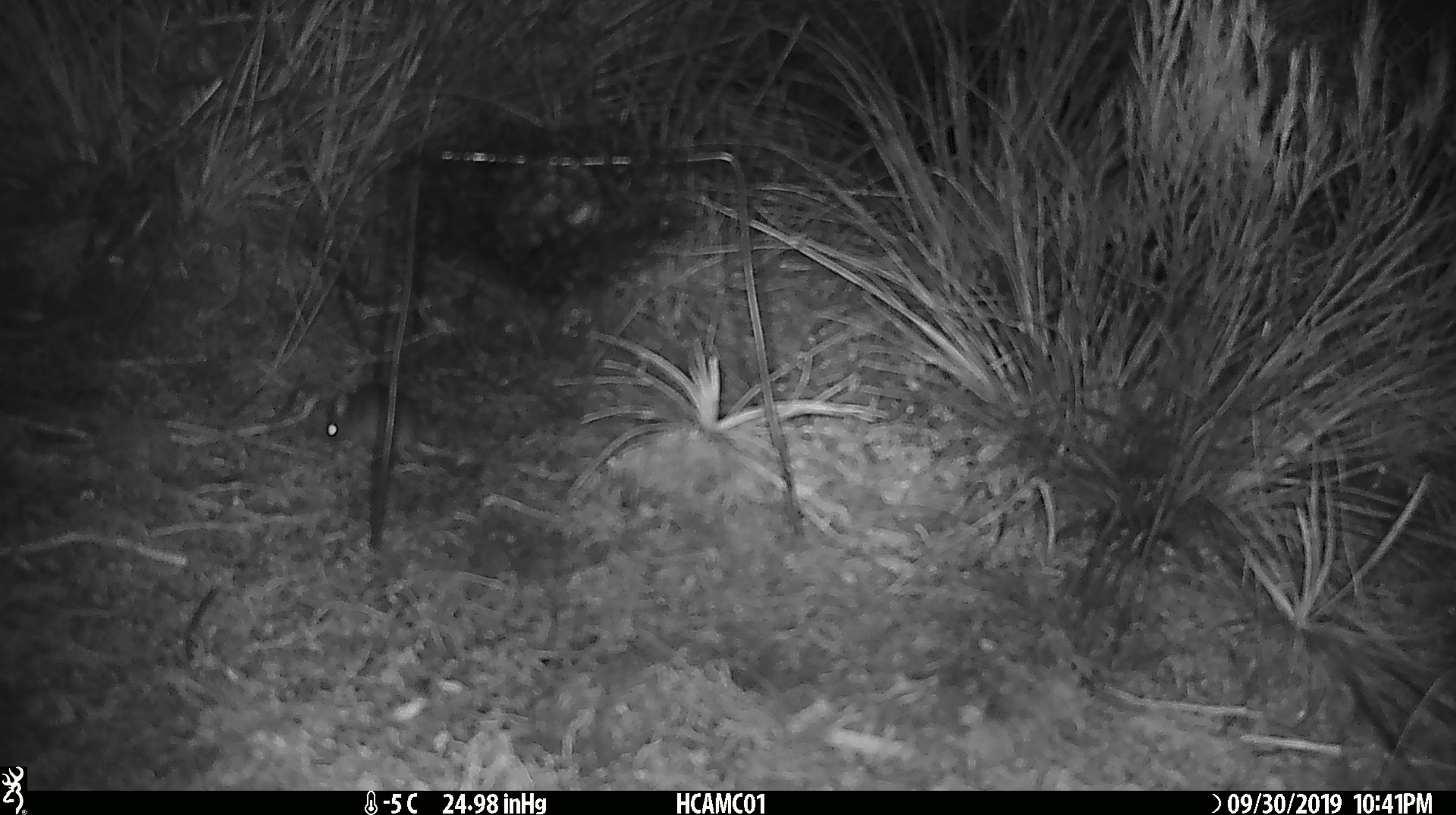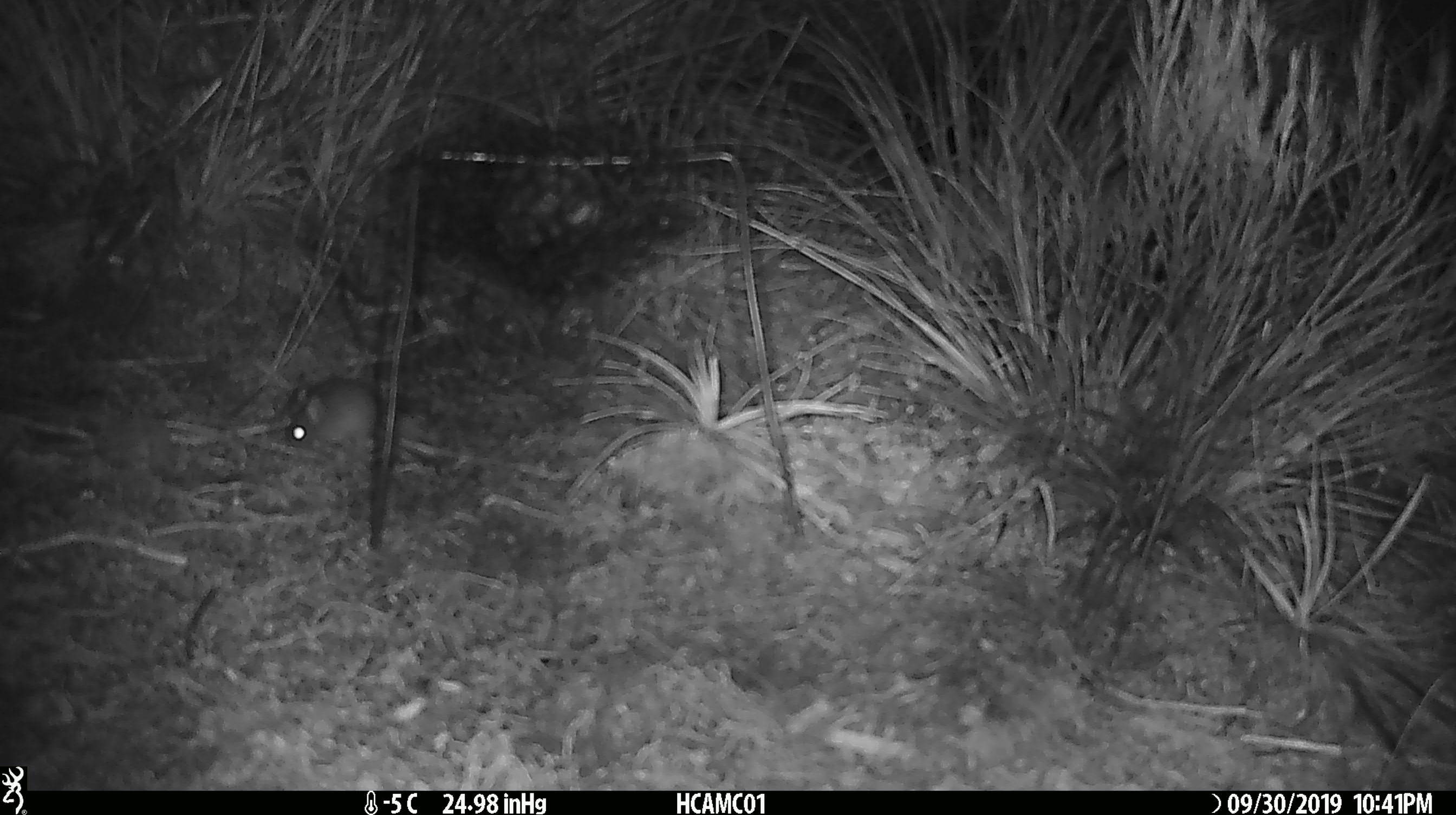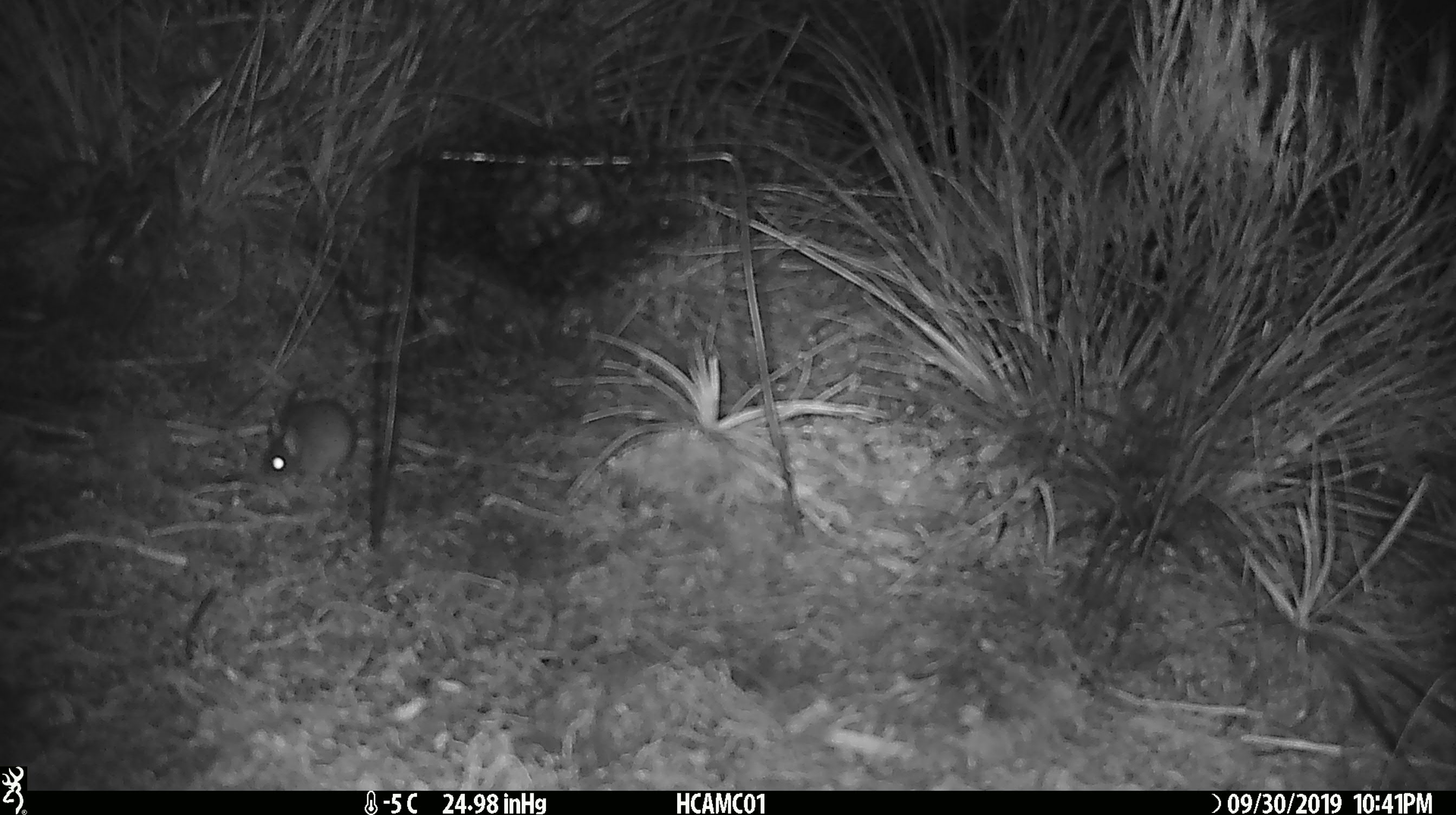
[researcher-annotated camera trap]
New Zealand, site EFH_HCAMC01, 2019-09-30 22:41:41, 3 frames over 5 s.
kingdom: Animalia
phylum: Chordata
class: Mammalia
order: Rodentia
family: Muridae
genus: Mus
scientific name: Mus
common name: mouse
Mouse (Mus).